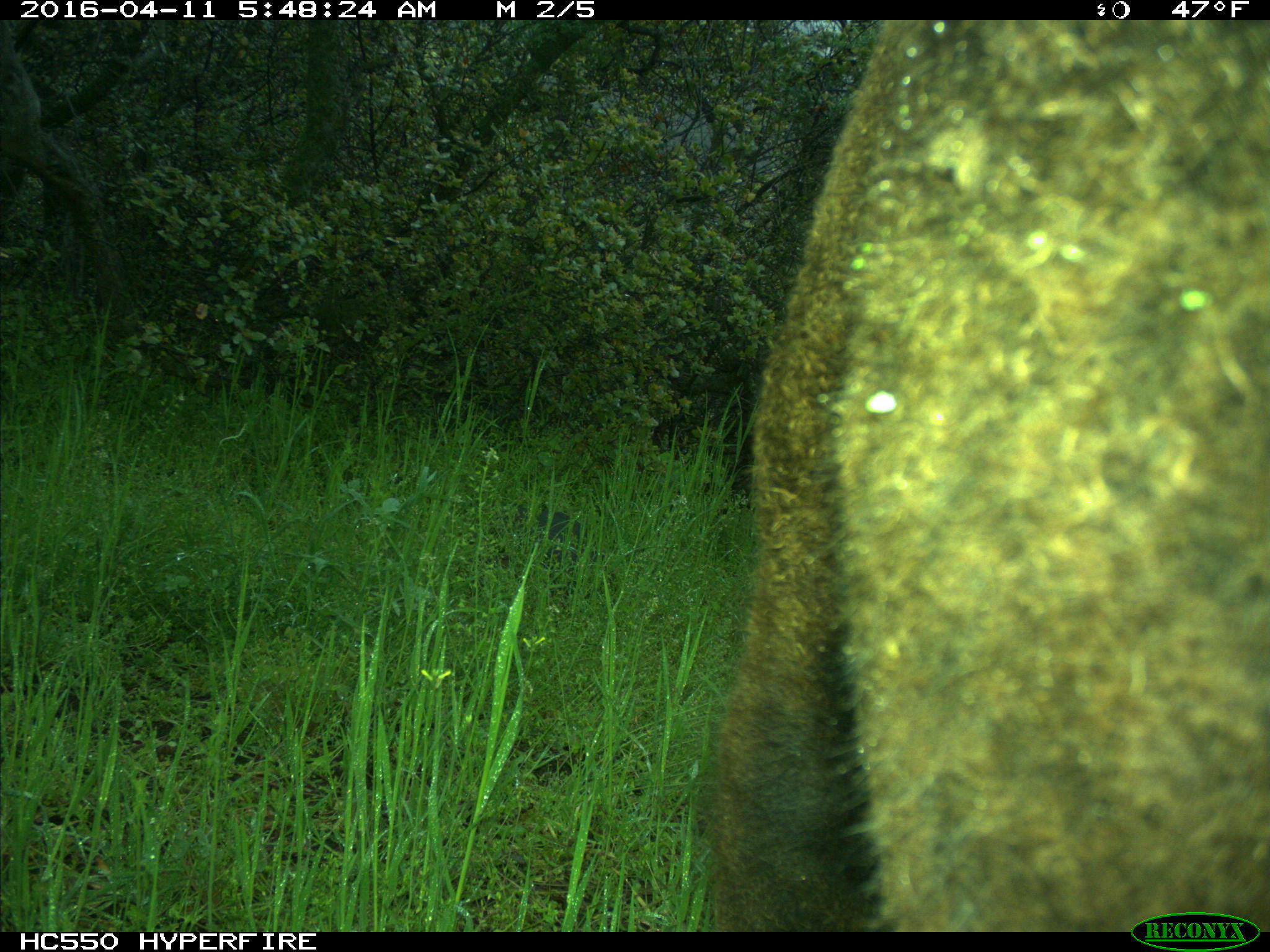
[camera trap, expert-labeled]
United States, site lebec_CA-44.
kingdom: Animalia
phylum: Chordata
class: Mammalia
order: Artiodactyla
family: Bovidae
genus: Bos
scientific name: Bos taurus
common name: domestic cow